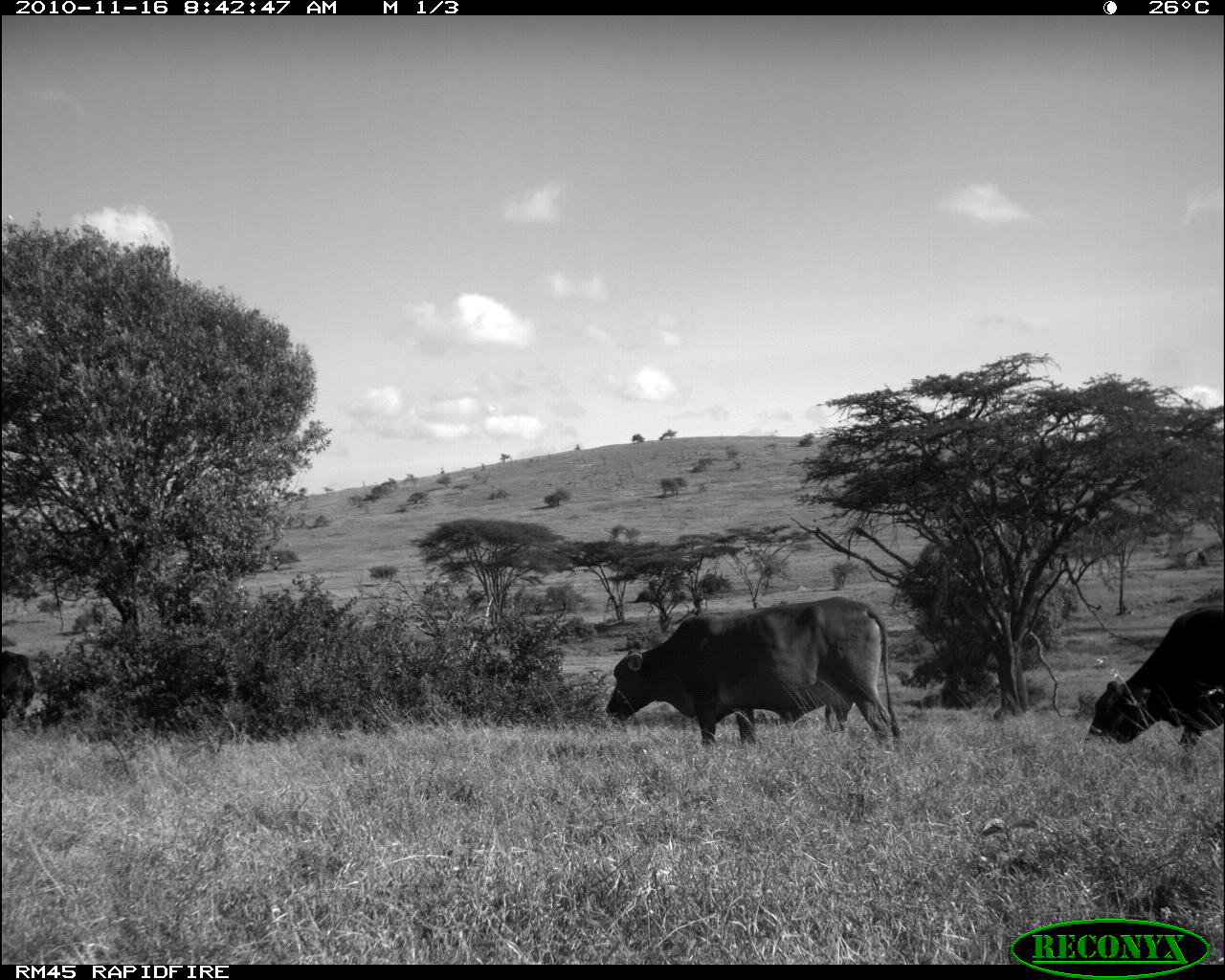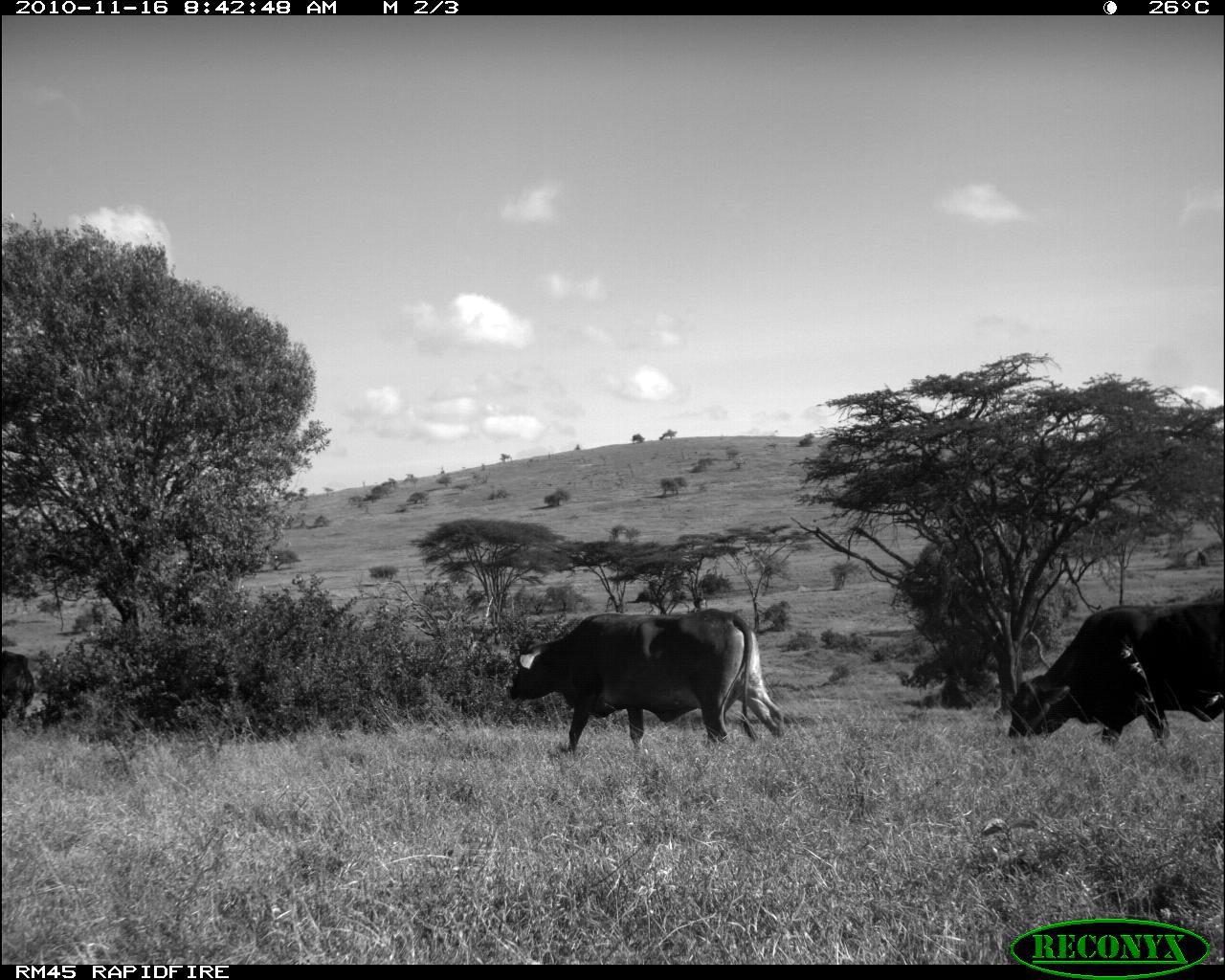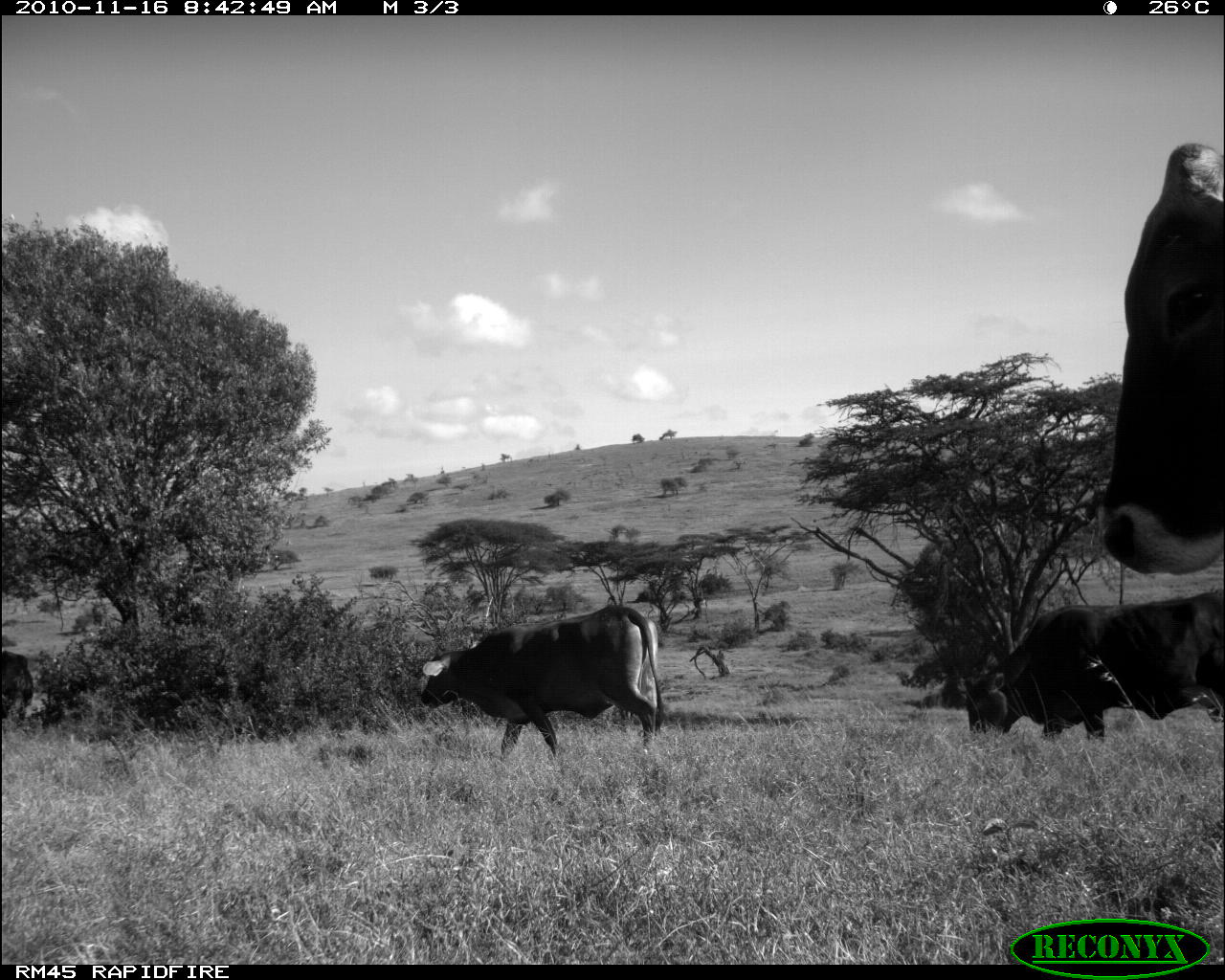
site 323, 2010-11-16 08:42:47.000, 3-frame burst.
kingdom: Animalia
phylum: Chordata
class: Mammalia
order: Artiodactyla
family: Bovidae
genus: Bos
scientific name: Bos taurus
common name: domestic cattle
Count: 3.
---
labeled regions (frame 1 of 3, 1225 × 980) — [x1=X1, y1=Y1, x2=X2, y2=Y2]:
bos taurus: [x1=605, y1=595, x2=902, y2=759]; [x1=1084, y1=605, x2=1224, y2=752]; [x1=2, y1=650, x2=36, y2=732]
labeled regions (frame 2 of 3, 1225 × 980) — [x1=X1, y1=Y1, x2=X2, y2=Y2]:
bos taurus: [x1=508, y1=608, x2=788, y2=750]; [x1=1007, y1=590, x2=1223, y2=745]; [x1=1, y1=652, x2=35, y2=726]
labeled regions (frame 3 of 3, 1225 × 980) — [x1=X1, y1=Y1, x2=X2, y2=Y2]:
bos taurus: [x1=1101, y1=143, x2=1225, y2=577]; [x1=963, y1=589, x2=1225, y2=742]; [x1=419, y1=605, x2=665, y2=757]